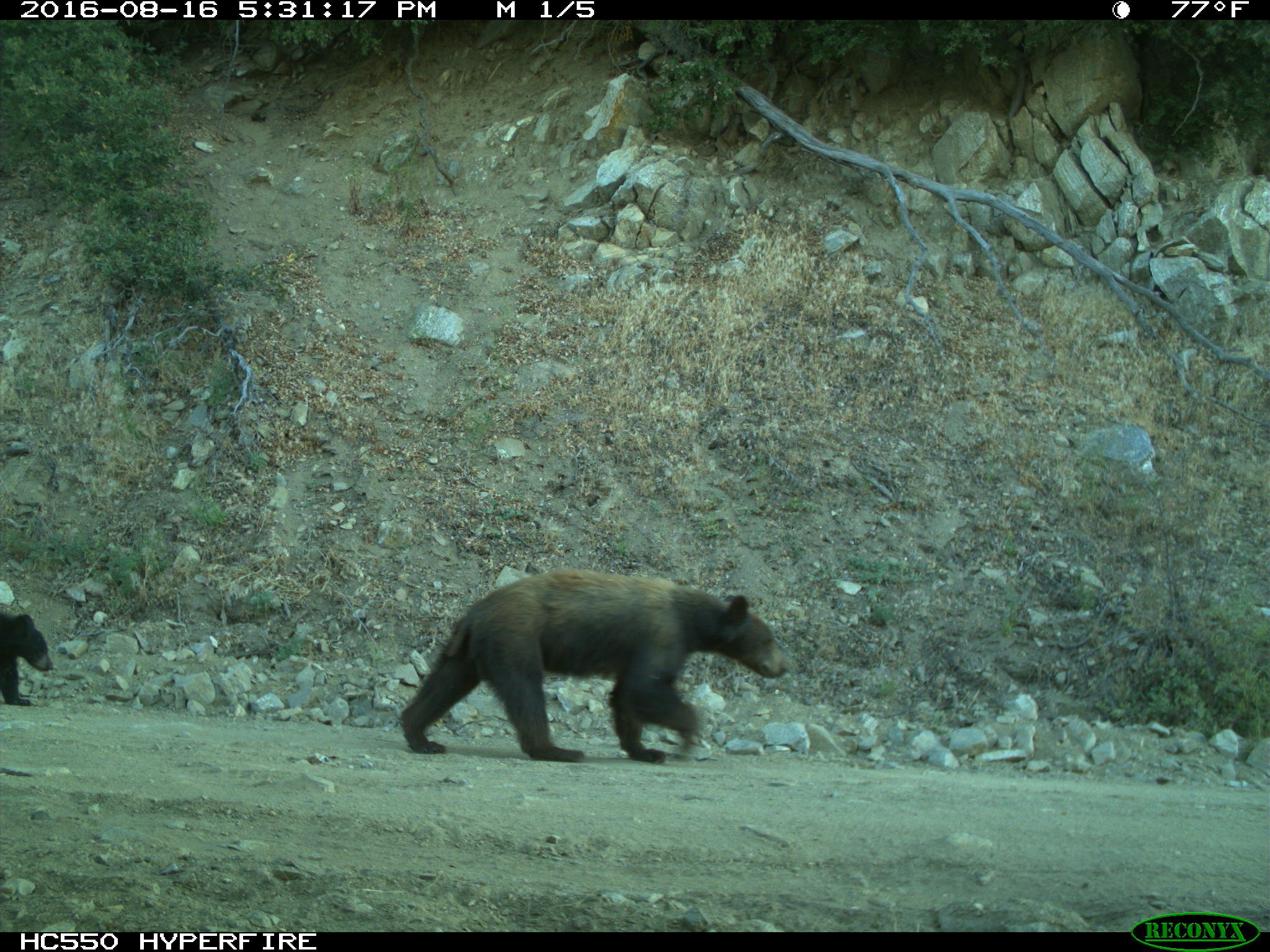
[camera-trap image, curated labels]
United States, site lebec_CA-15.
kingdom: Animalia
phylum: Chordata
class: Mammalia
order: Carnivora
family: Ursidae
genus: Ursus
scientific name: Ursus americanus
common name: american black bear